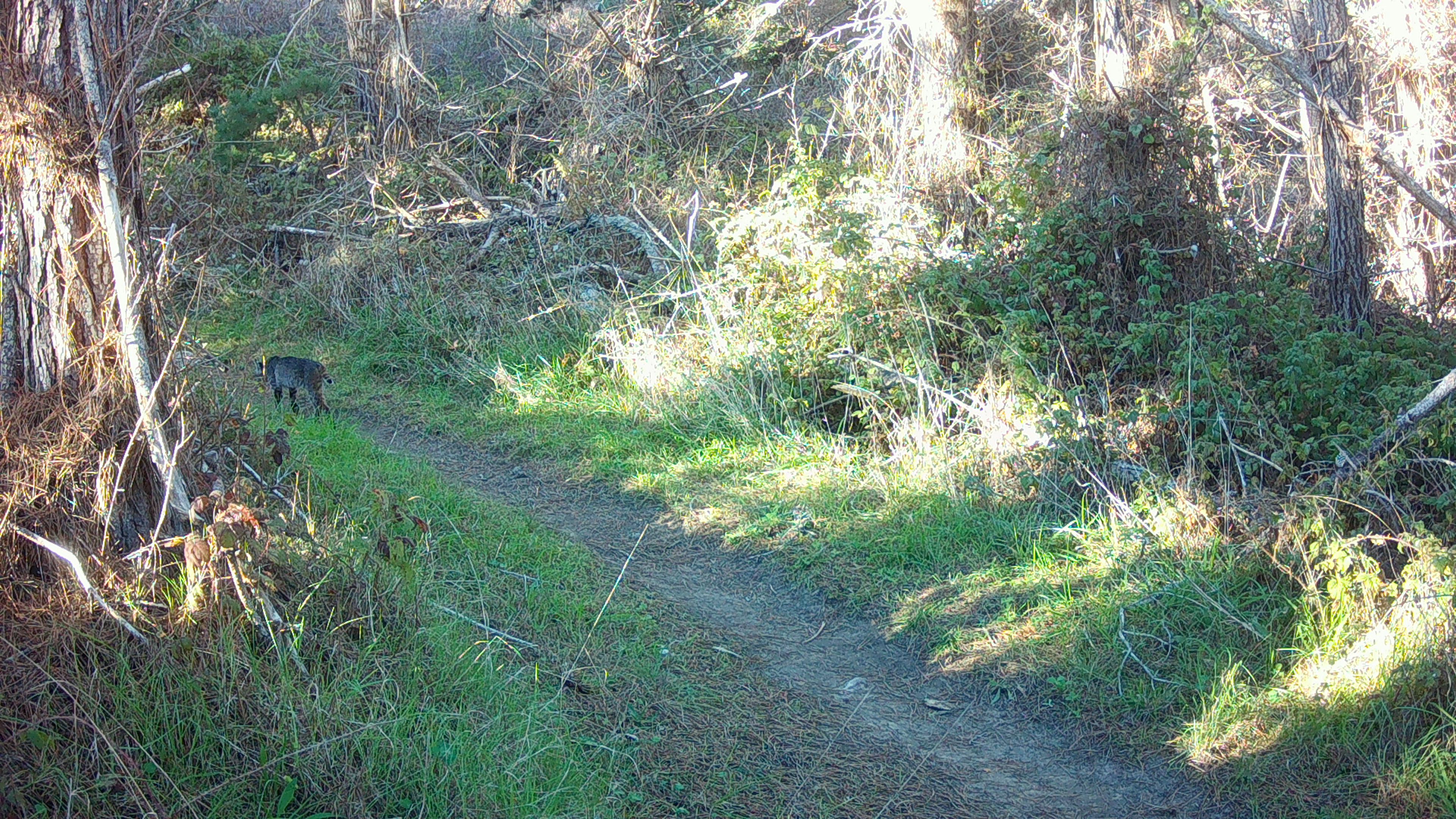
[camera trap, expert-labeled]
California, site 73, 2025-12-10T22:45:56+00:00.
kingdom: Animalia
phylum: Chordata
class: Mammalia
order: Carnivora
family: Felidae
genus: Lynx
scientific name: Lynx rufus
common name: bobcat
Bobcat (Lynx rufus).